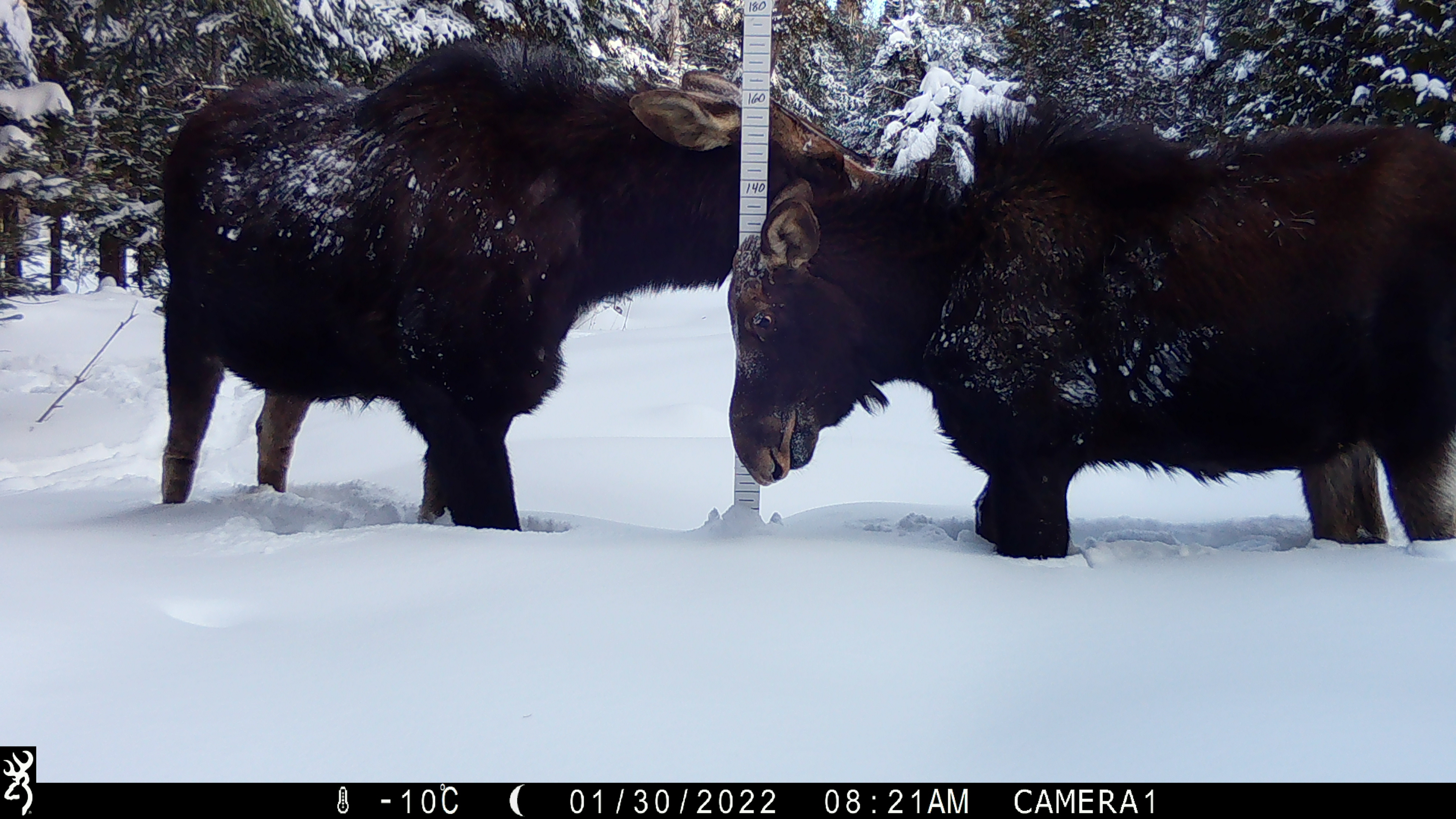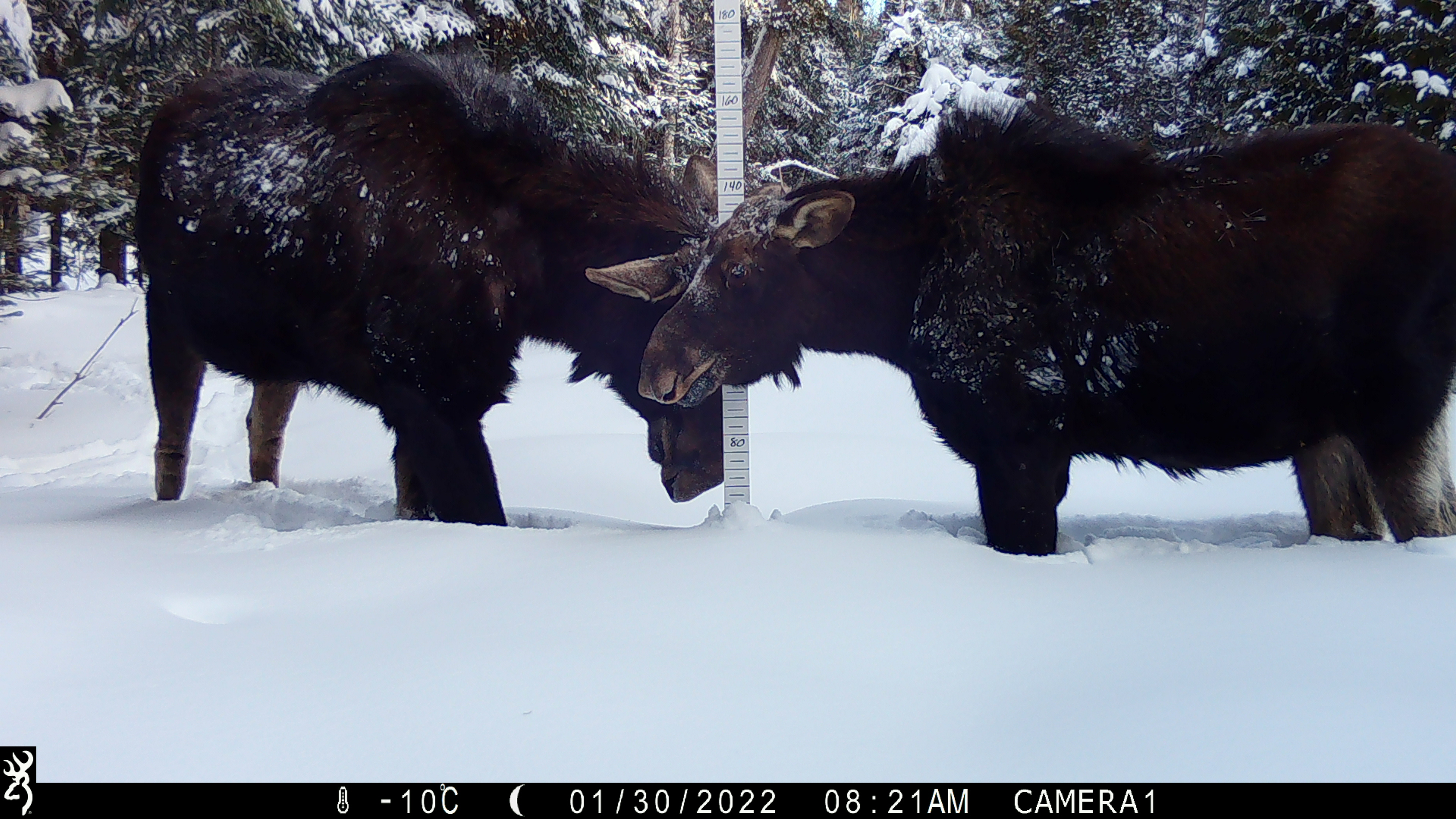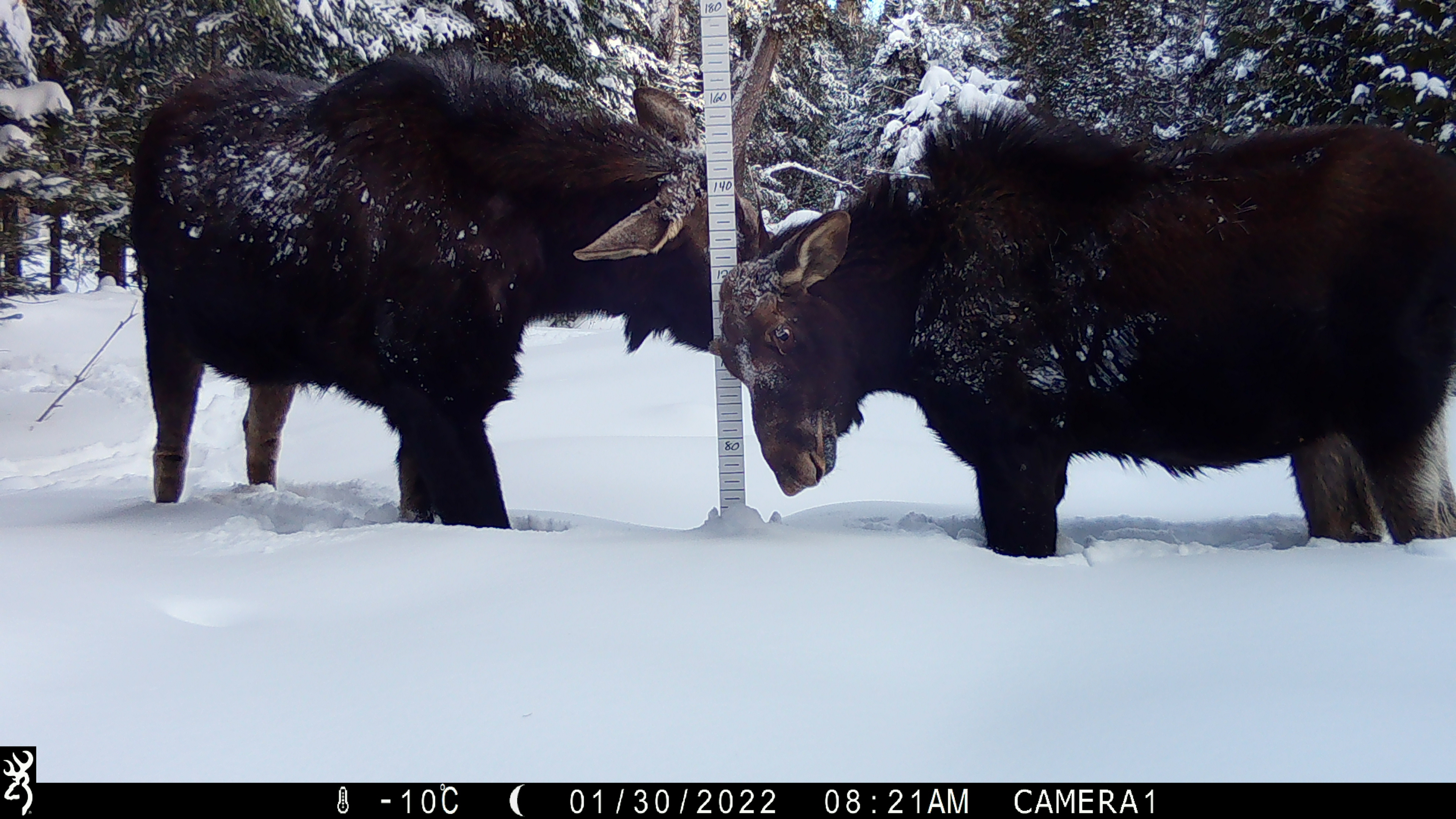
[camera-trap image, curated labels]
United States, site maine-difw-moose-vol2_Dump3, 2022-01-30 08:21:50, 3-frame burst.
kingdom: Animalia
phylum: Chordata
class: Mammalia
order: Artiodactyla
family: Cervidae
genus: Alces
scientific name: Alces alces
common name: moose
Moose (Alces alces).